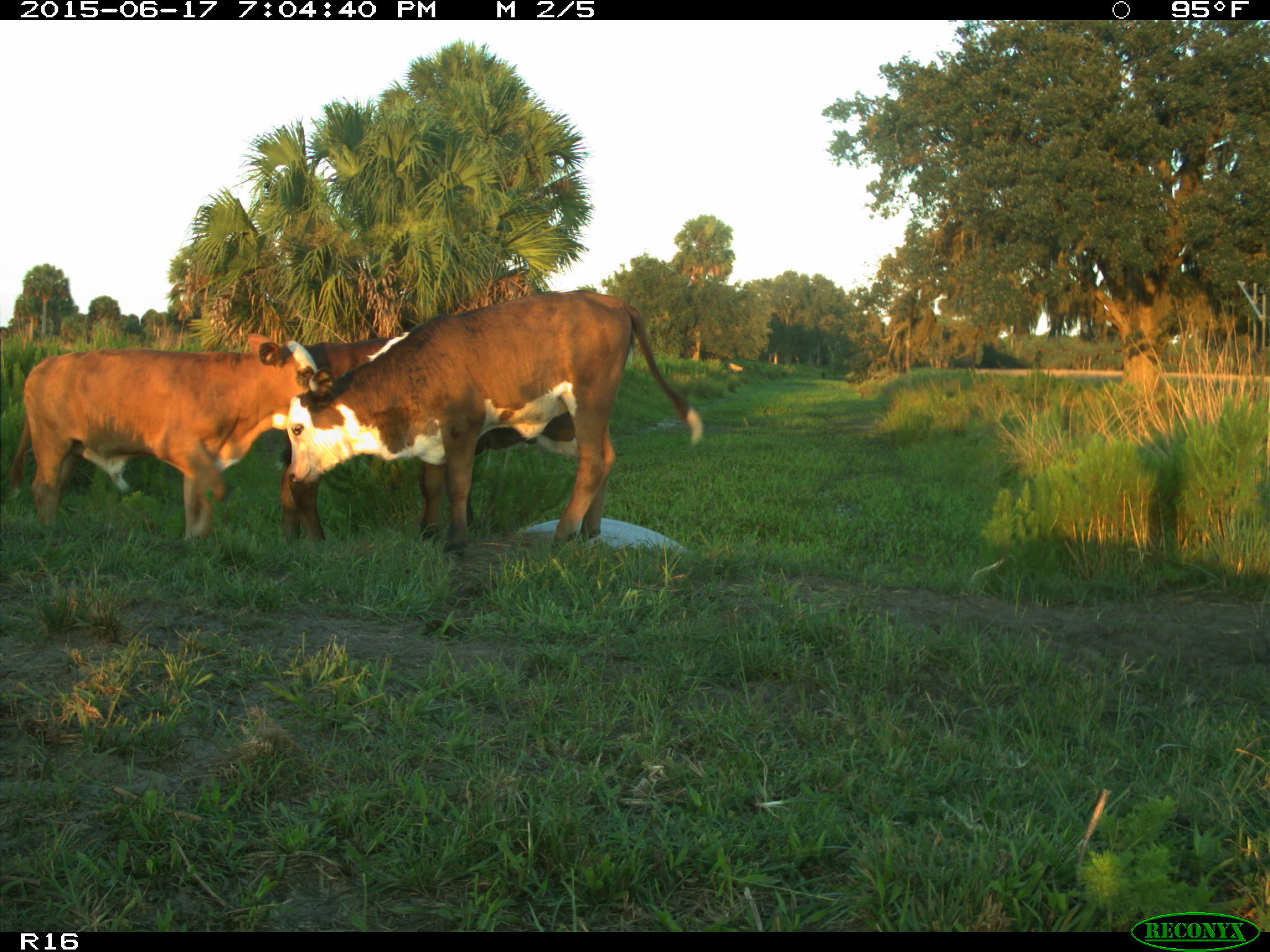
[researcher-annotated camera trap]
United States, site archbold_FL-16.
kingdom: Animalia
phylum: Chordata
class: Mammalia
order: Artiodactyla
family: Bovidae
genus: Bos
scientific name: Bos taurus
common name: domestic cow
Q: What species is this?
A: Bos taurus (domestic cow).